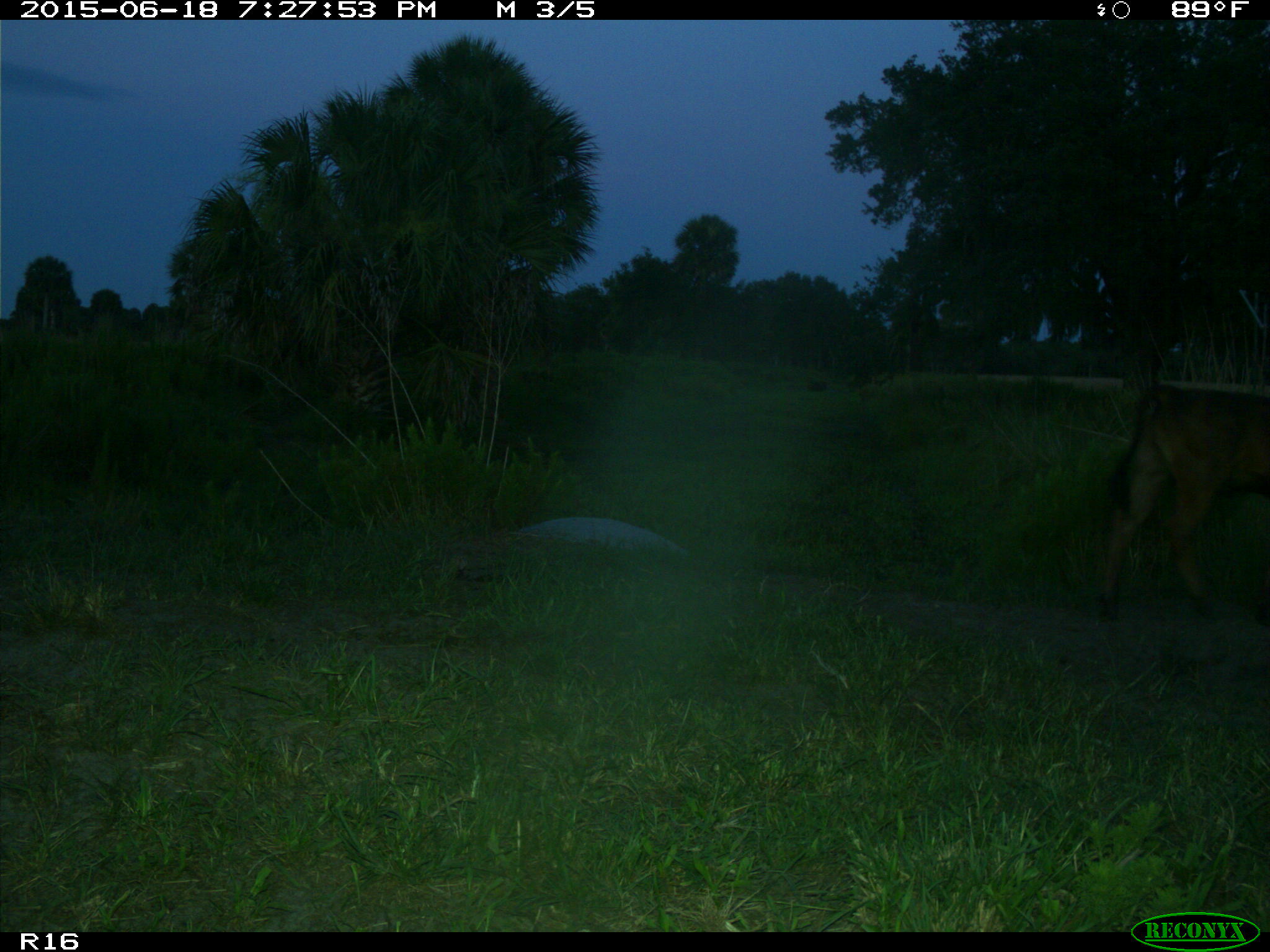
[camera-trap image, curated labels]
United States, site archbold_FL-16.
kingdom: Animalia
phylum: Chordata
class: Mammalia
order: Artiodactyla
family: Bovidae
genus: Bos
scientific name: Bos taurus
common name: domestic cow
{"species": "Bos taurus (domestic cow)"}